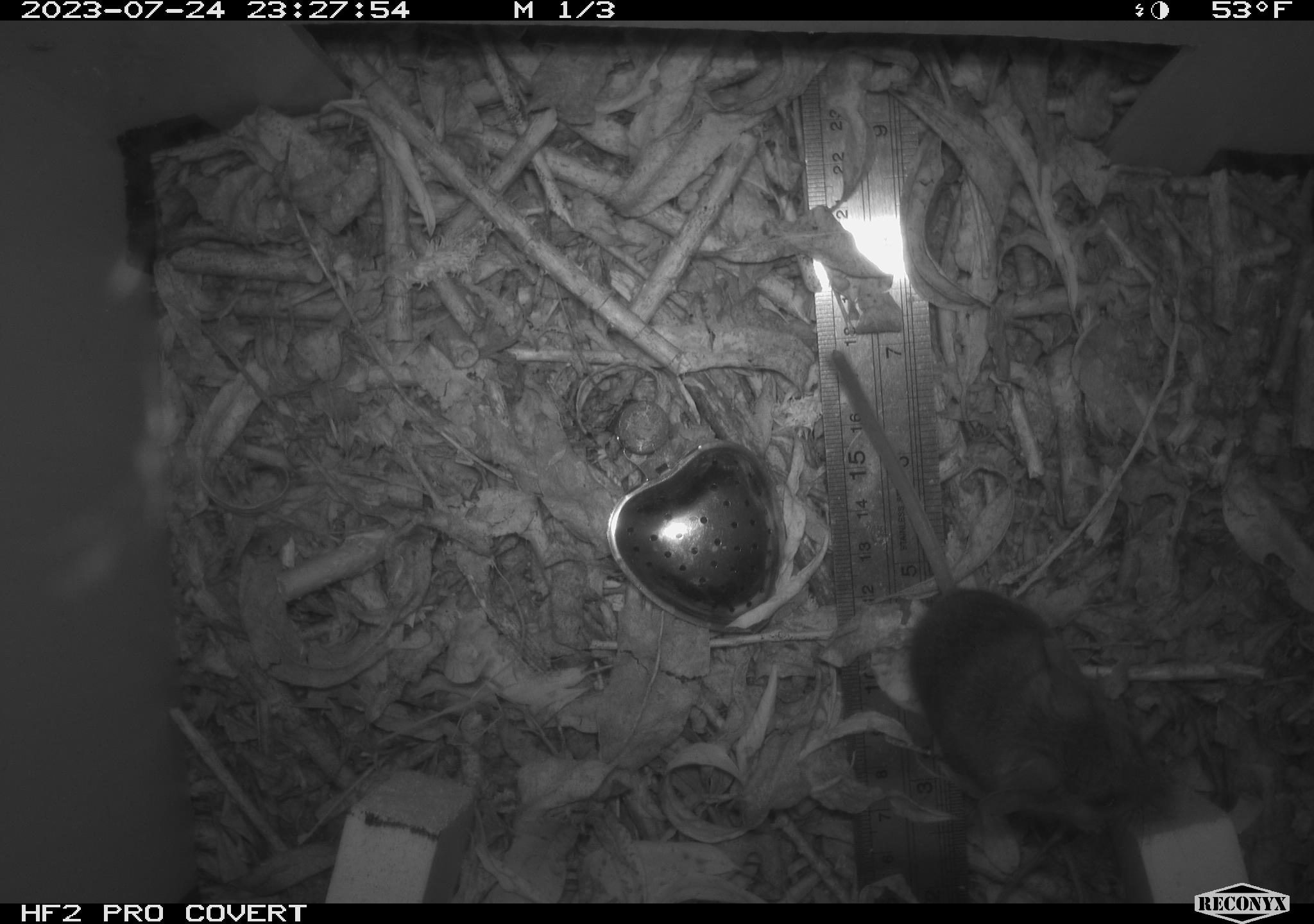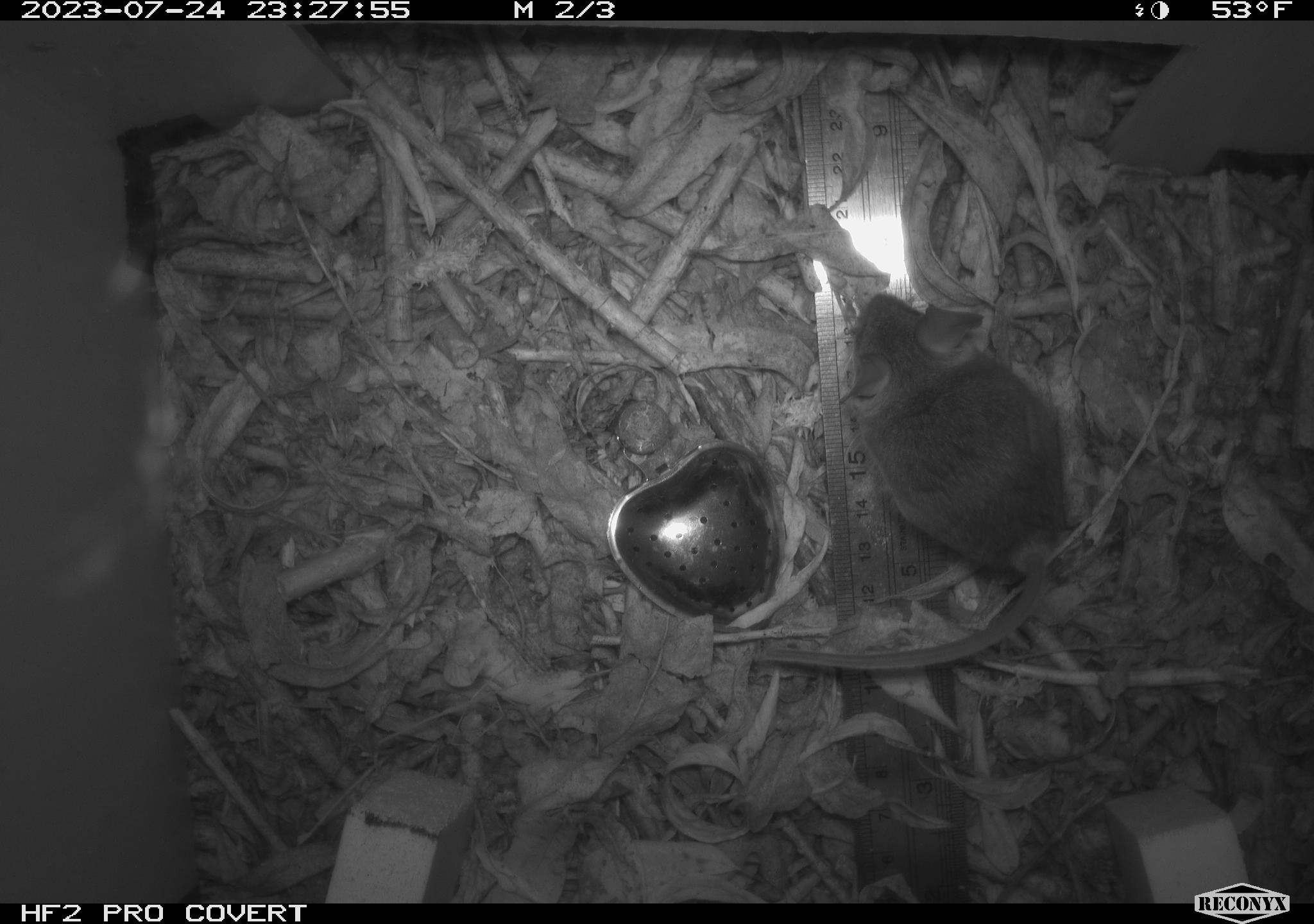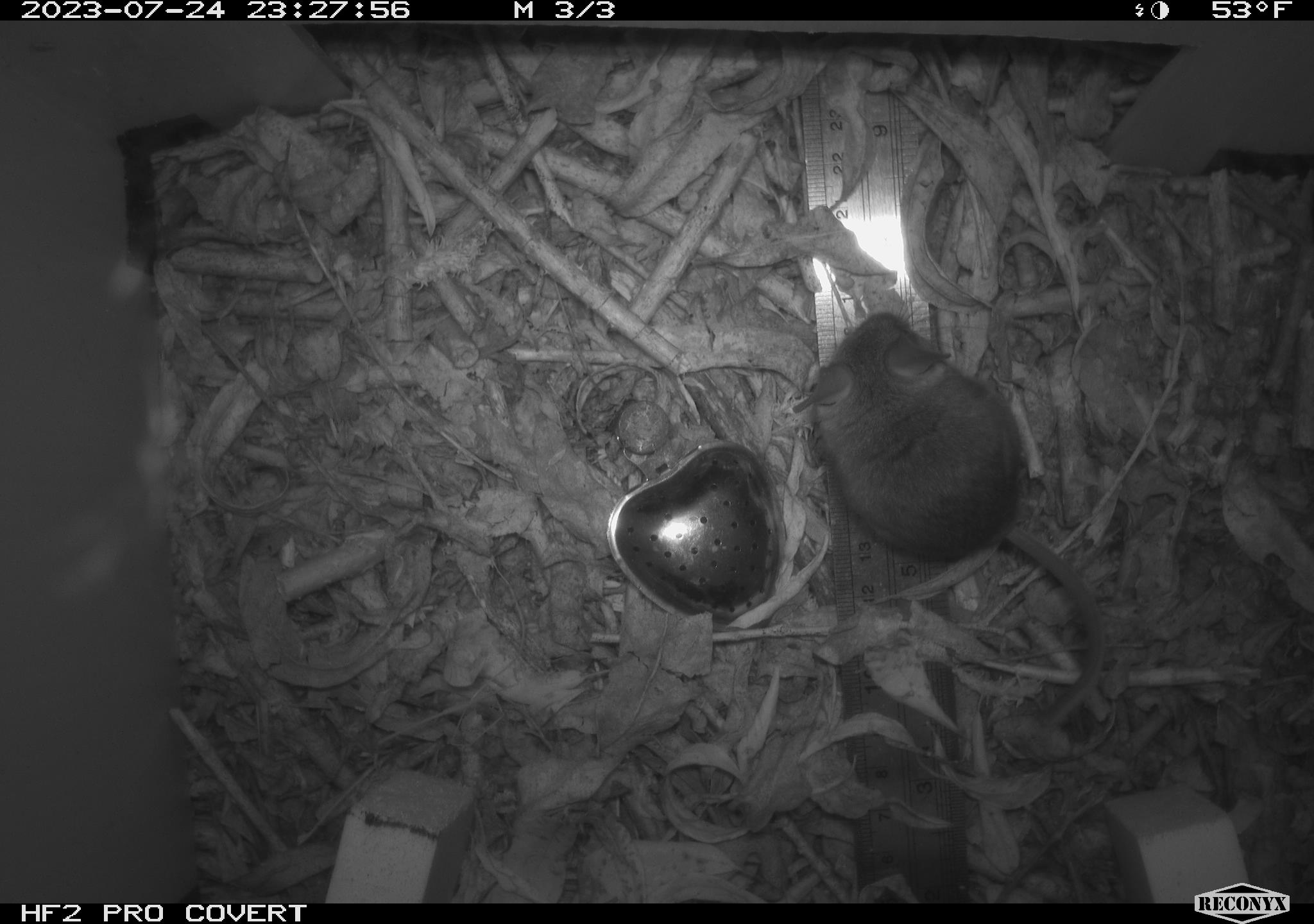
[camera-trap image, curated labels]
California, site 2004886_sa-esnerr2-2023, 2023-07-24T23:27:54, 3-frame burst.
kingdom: Animalia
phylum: Chordata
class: Mammalia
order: Rodentia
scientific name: Rodentia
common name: mouse species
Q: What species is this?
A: Mouse species (Rodentia).